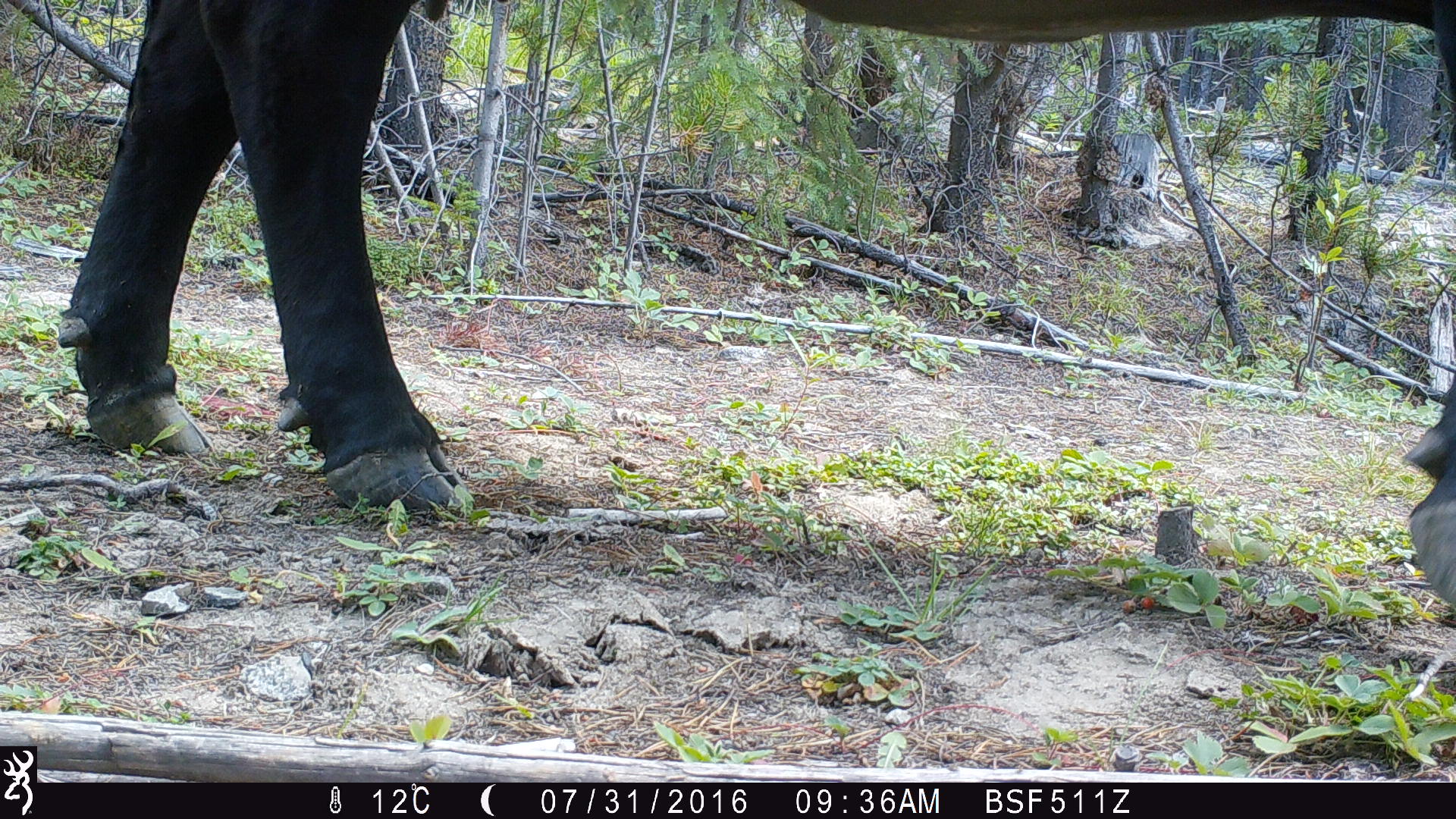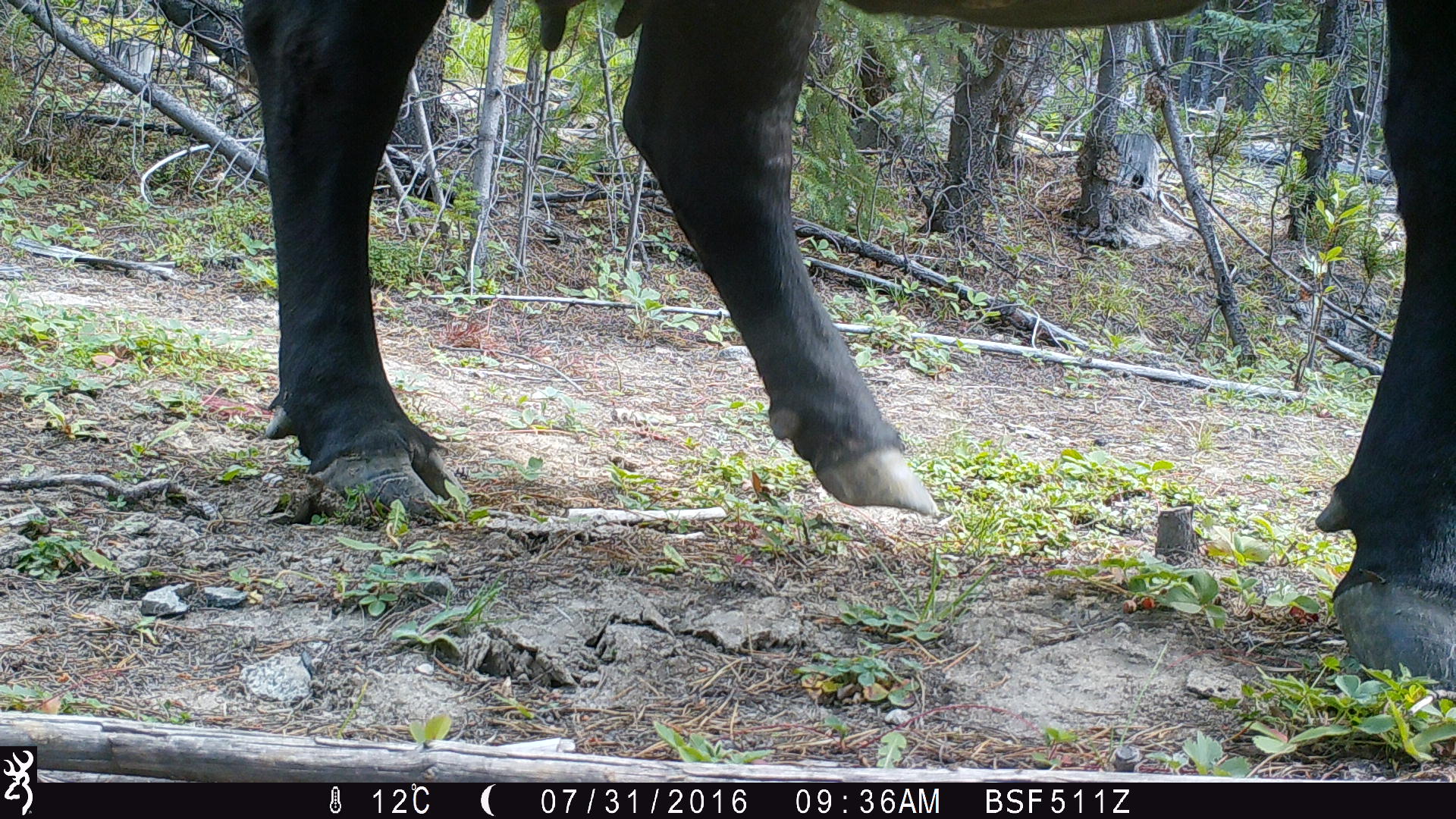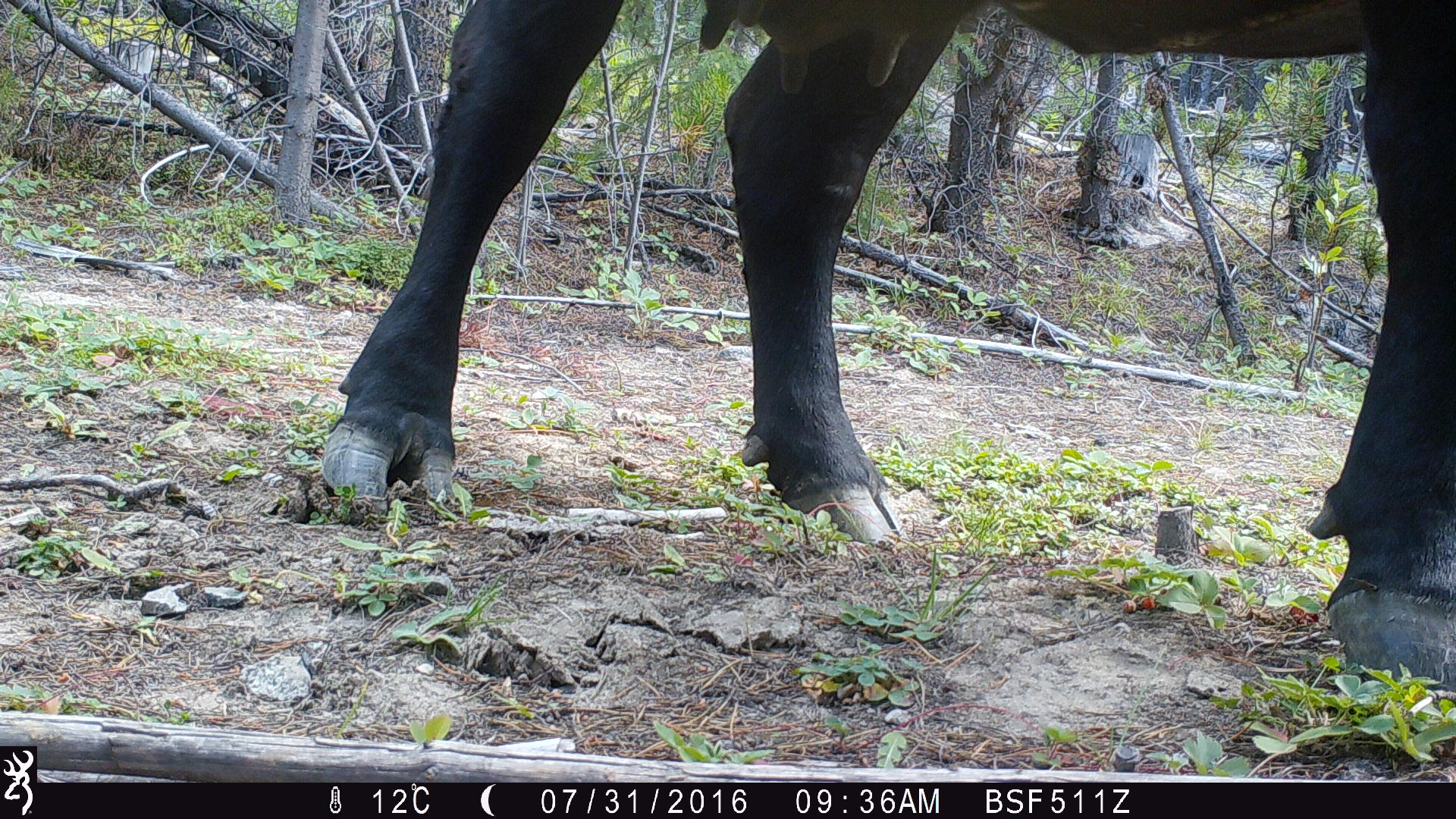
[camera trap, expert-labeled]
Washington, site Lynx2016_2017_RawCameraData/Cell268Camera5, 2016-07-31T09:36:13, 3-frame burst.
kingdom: Animalia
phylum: Chordata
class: Mammalia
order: Artiodactyla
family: Bovidae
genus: Bos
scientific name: Bos taurus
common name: domestic cattle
Domestic cattle (Bos taurus). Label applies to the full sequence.